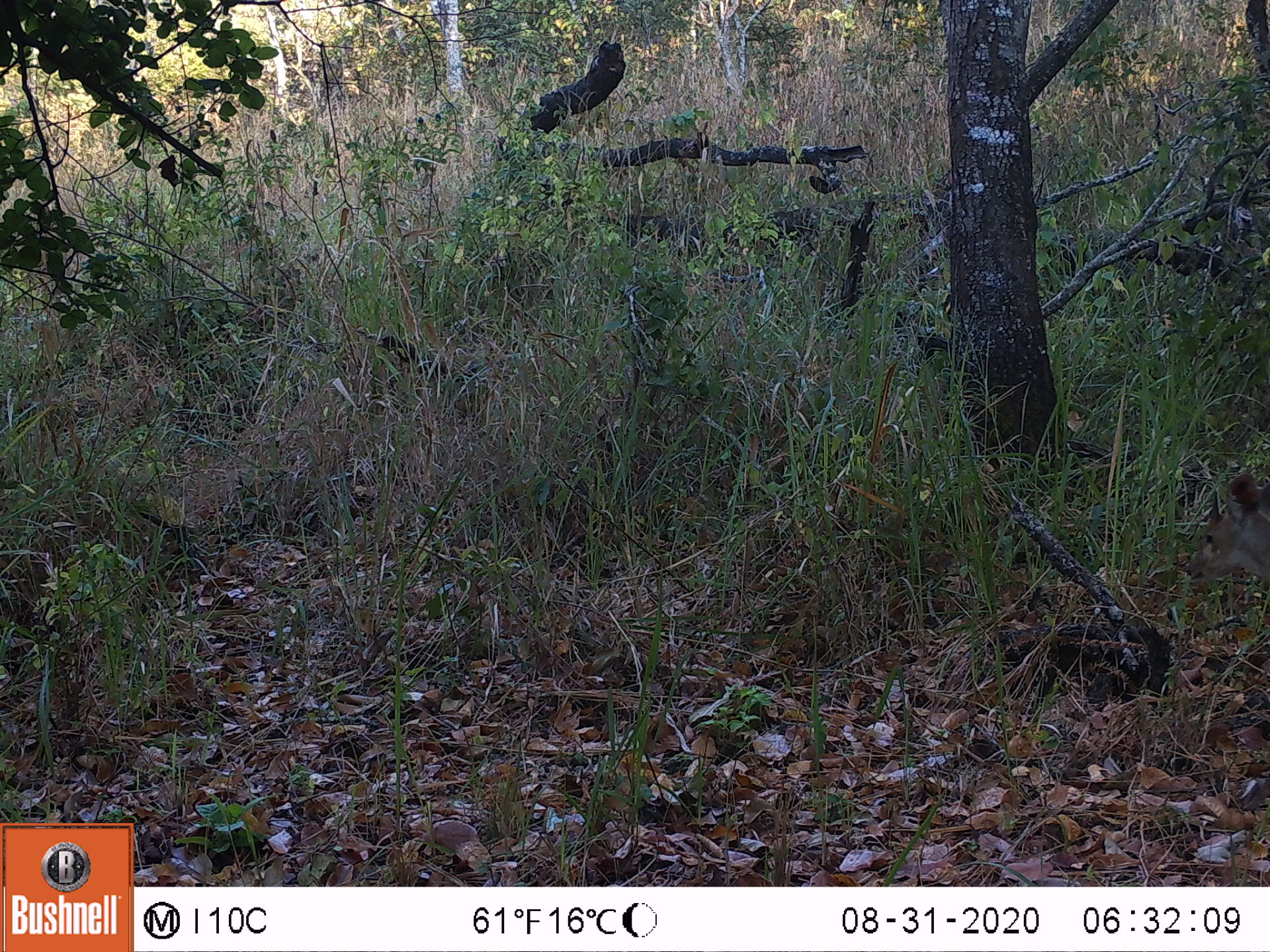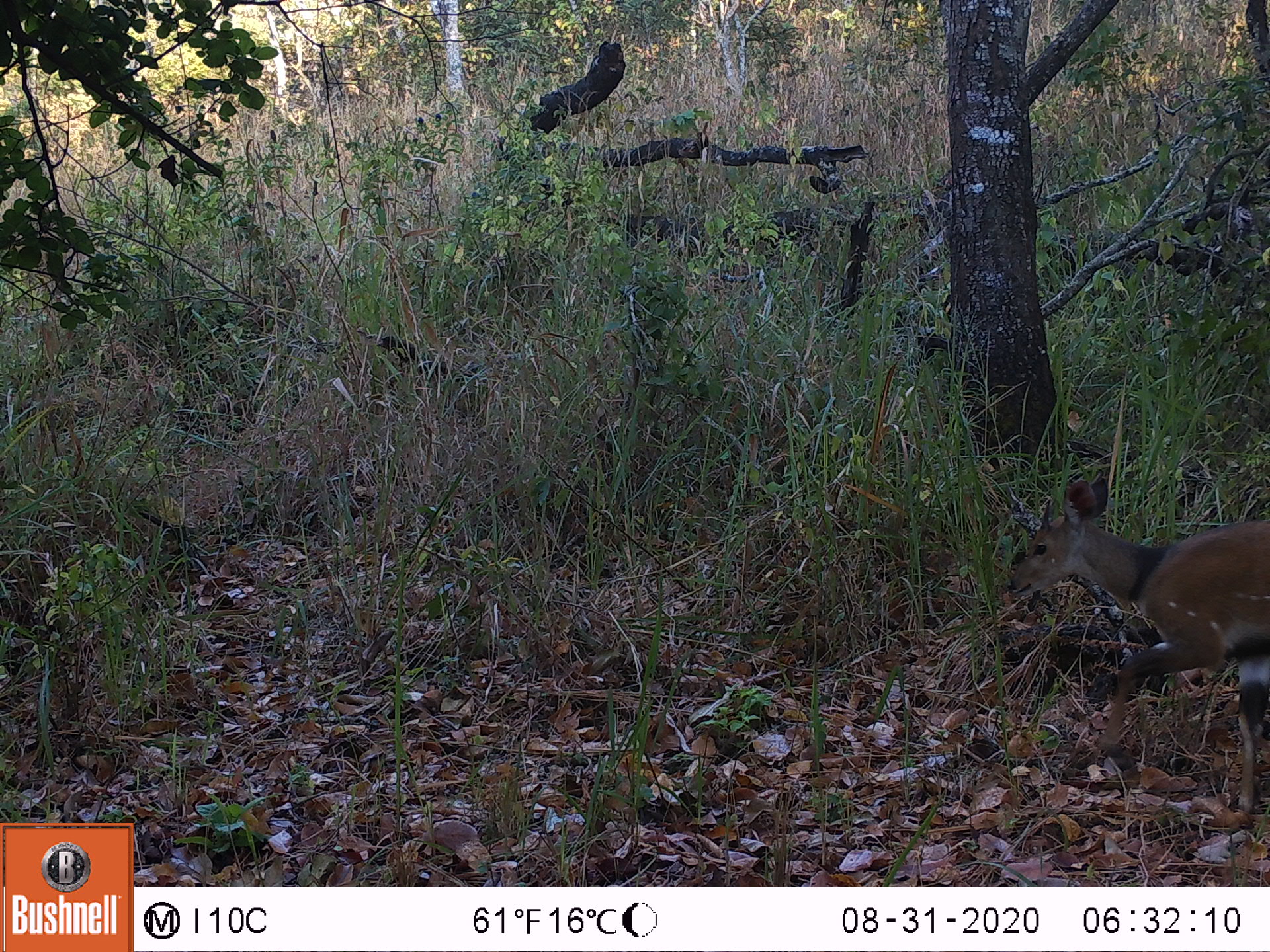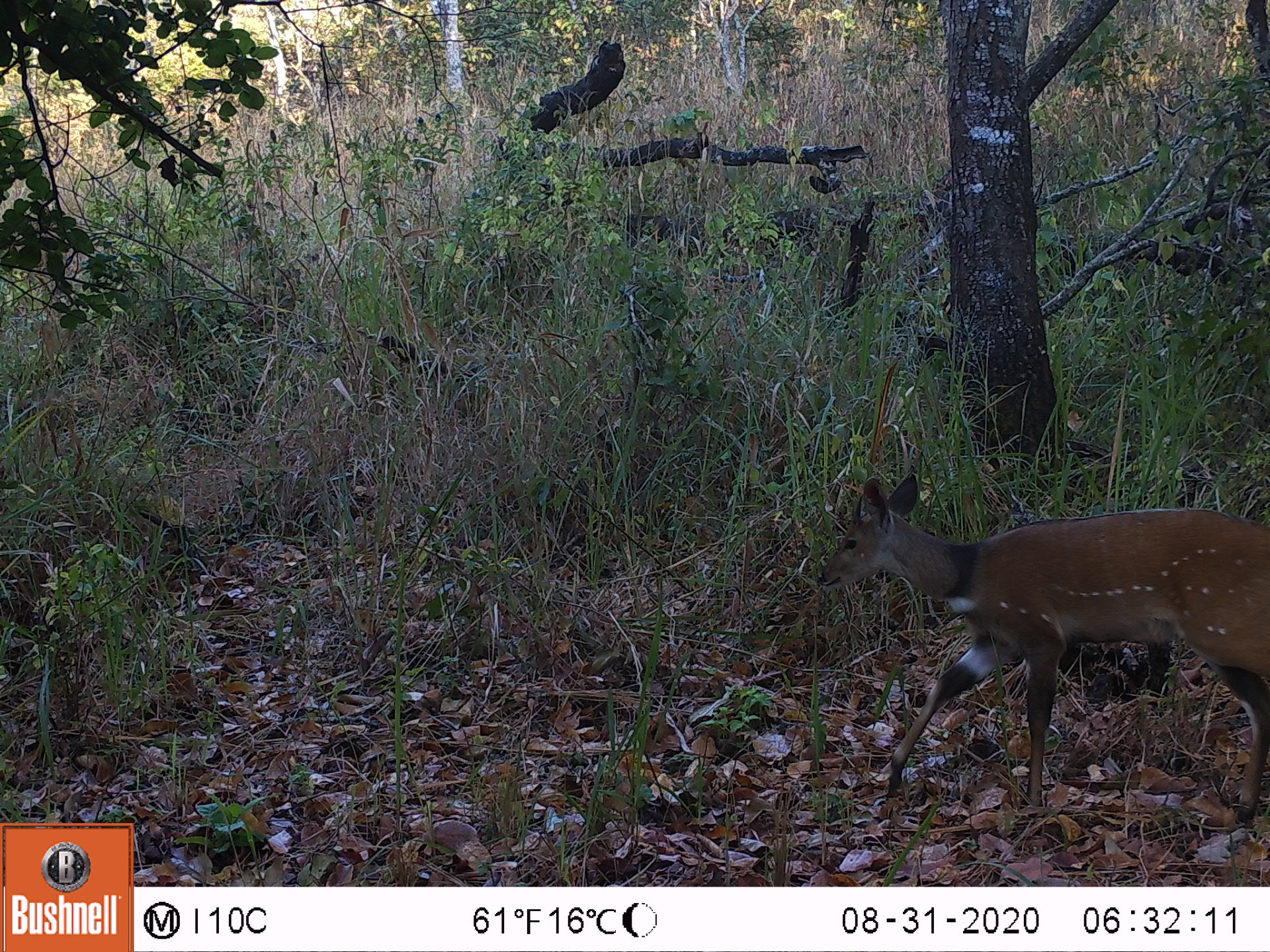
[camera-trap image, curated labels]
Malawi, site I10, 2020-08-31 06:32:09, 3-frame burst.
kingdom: Animalia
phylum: Chordata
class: Mammalia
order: Artiodactyla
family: Bovidae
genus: Tragelaphus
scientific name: Tragelaphus sylvaticus sylvaticus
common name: cape bushbuck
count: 1